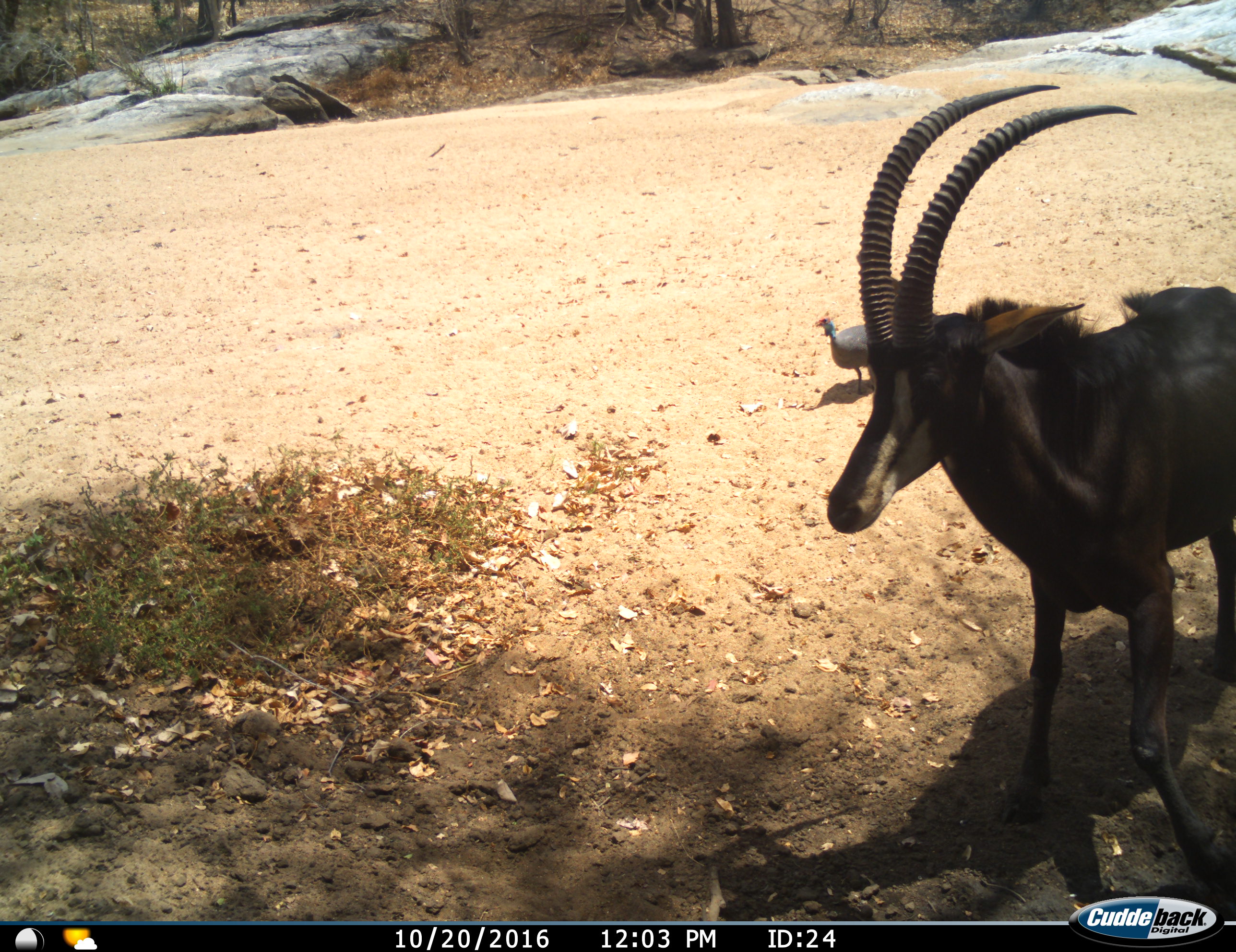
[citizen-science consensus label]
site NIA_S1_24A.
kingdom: Animalia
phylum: Chordata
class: Aves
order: Galliformes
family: Numididae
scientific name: Numididae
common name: guineafowl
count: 1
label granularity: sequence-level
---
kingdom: Animalia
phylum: Chordata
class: Mammalia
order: Artiodactyla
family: Bovidae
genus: Hippotragus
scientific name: Hippotragus niger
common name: sable antelope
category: sable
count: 1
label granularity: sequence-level